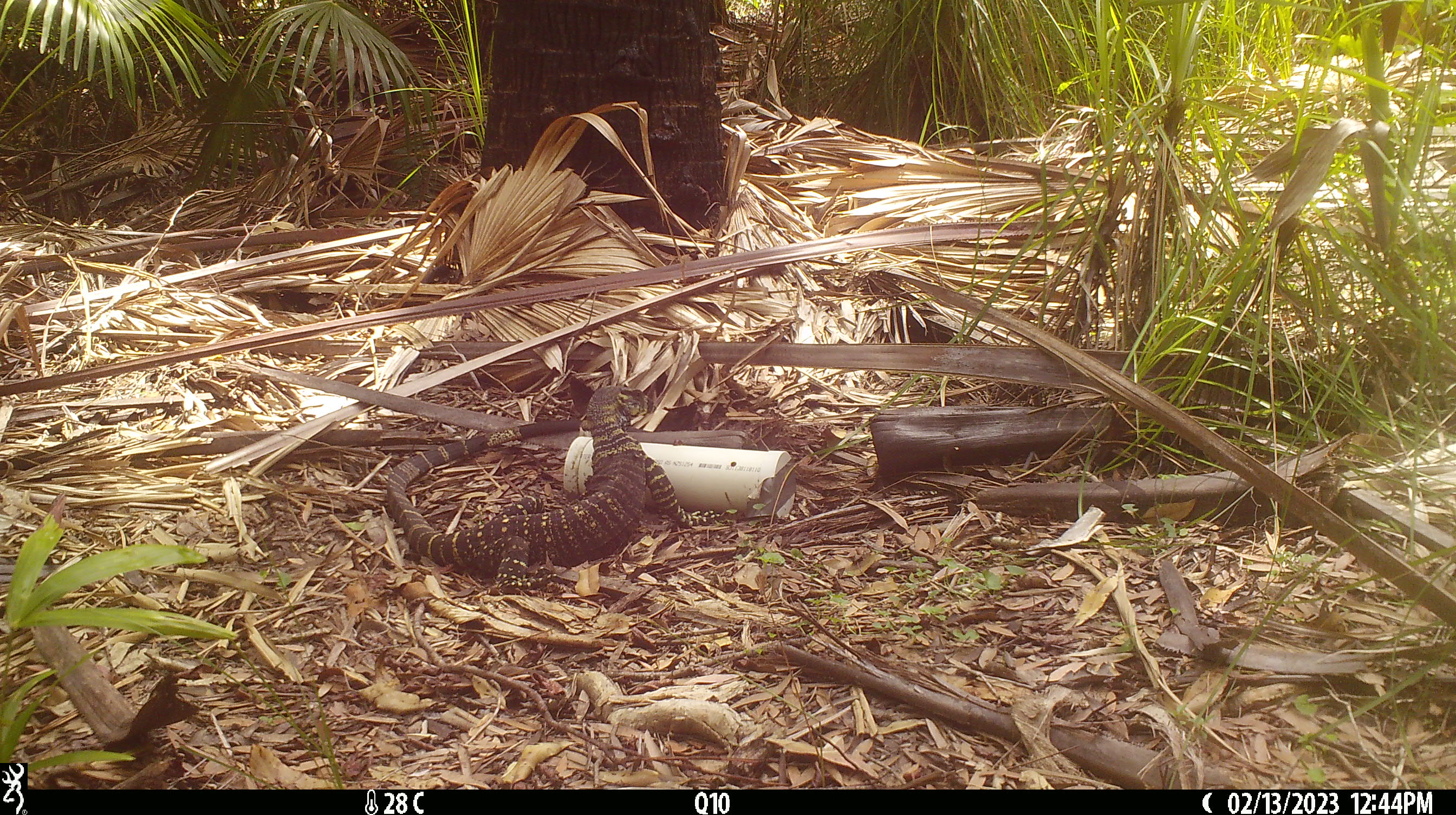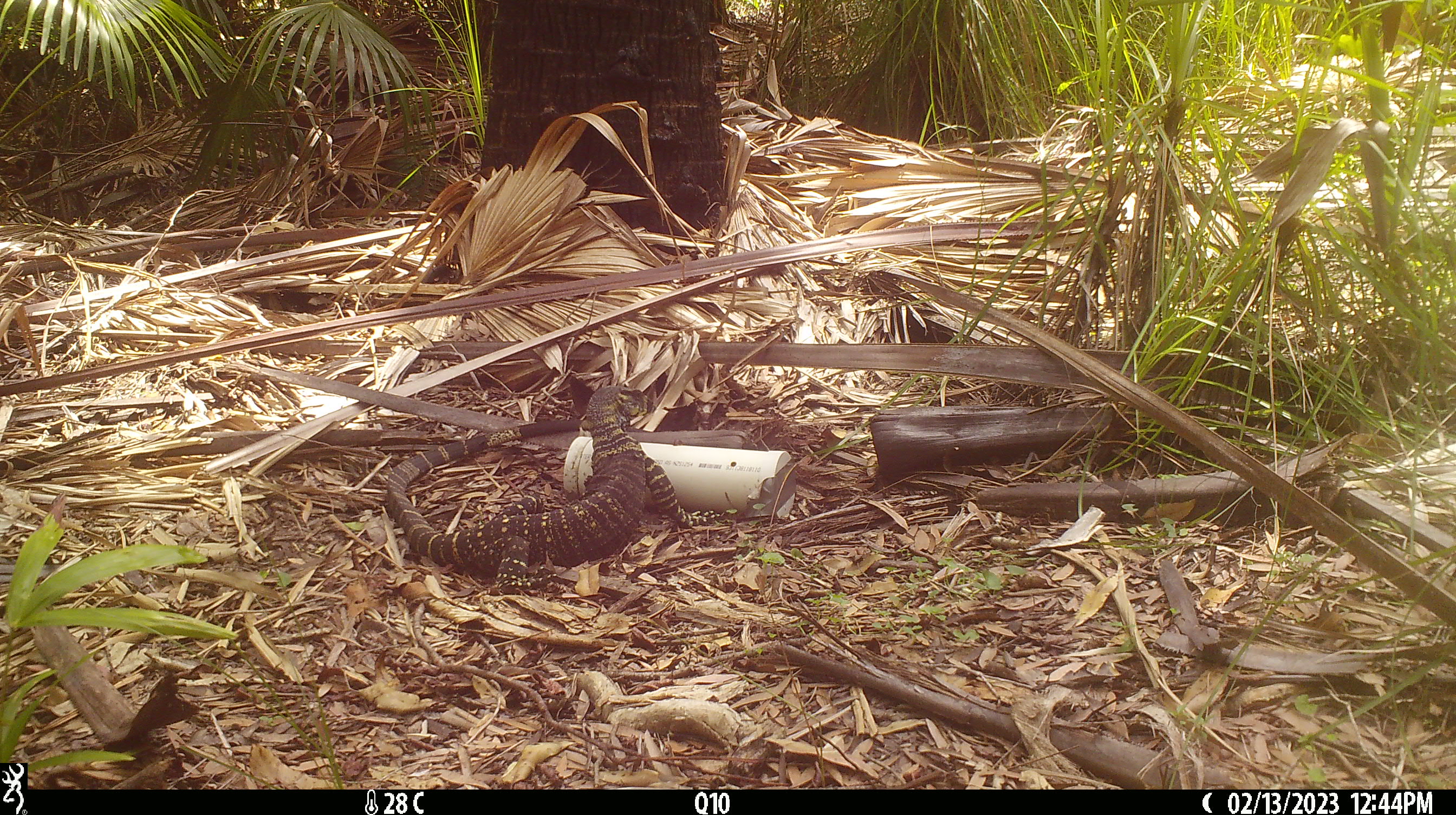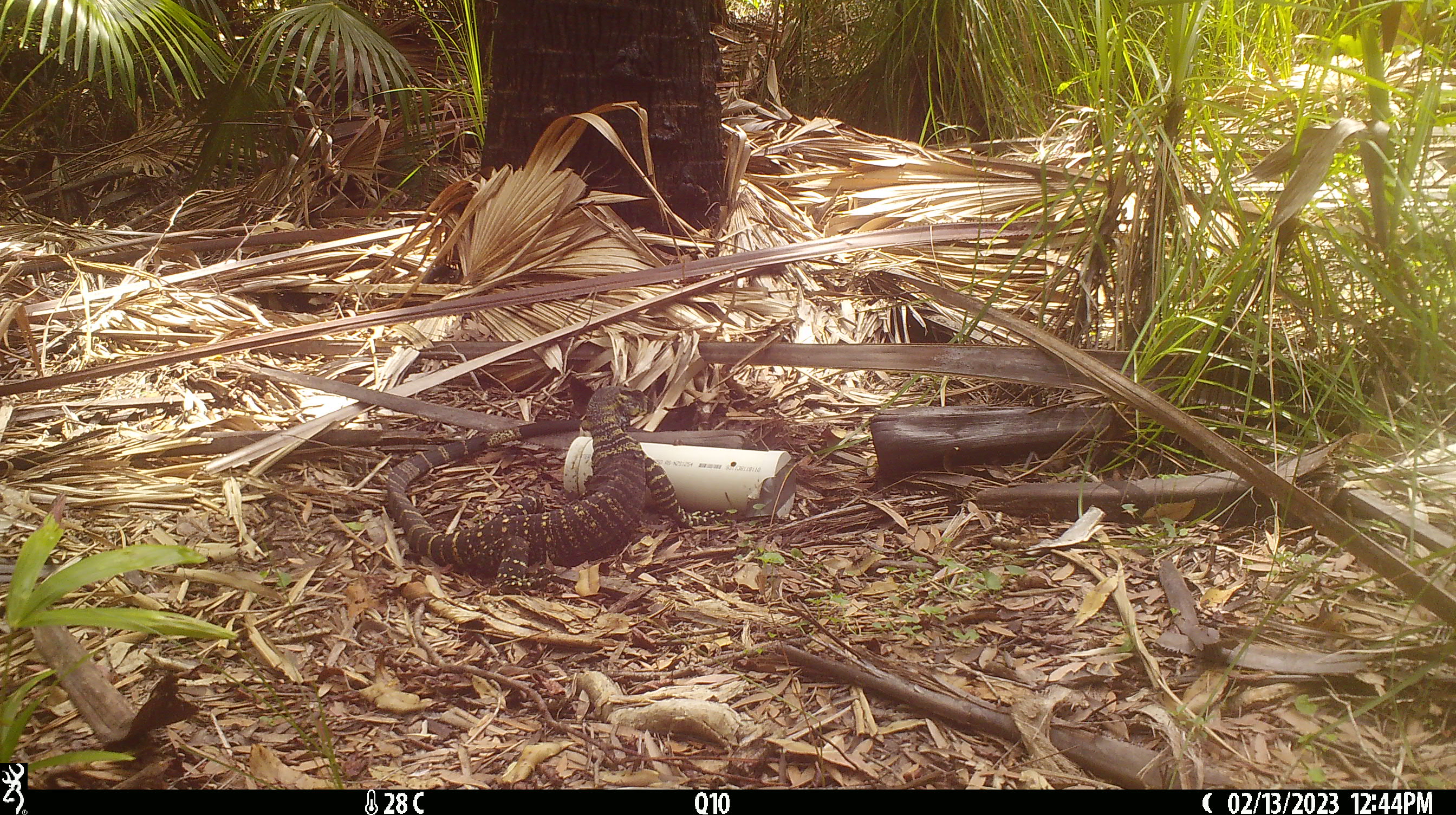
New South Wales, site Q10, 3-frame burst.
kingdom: Animalia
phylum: Chordata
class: Reptilia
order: Squamata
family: Varanidae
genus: Varanus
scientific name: Varanus varius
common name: lace monitor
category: goanna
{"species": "goanna (lace monitor) (Varanus varius)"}